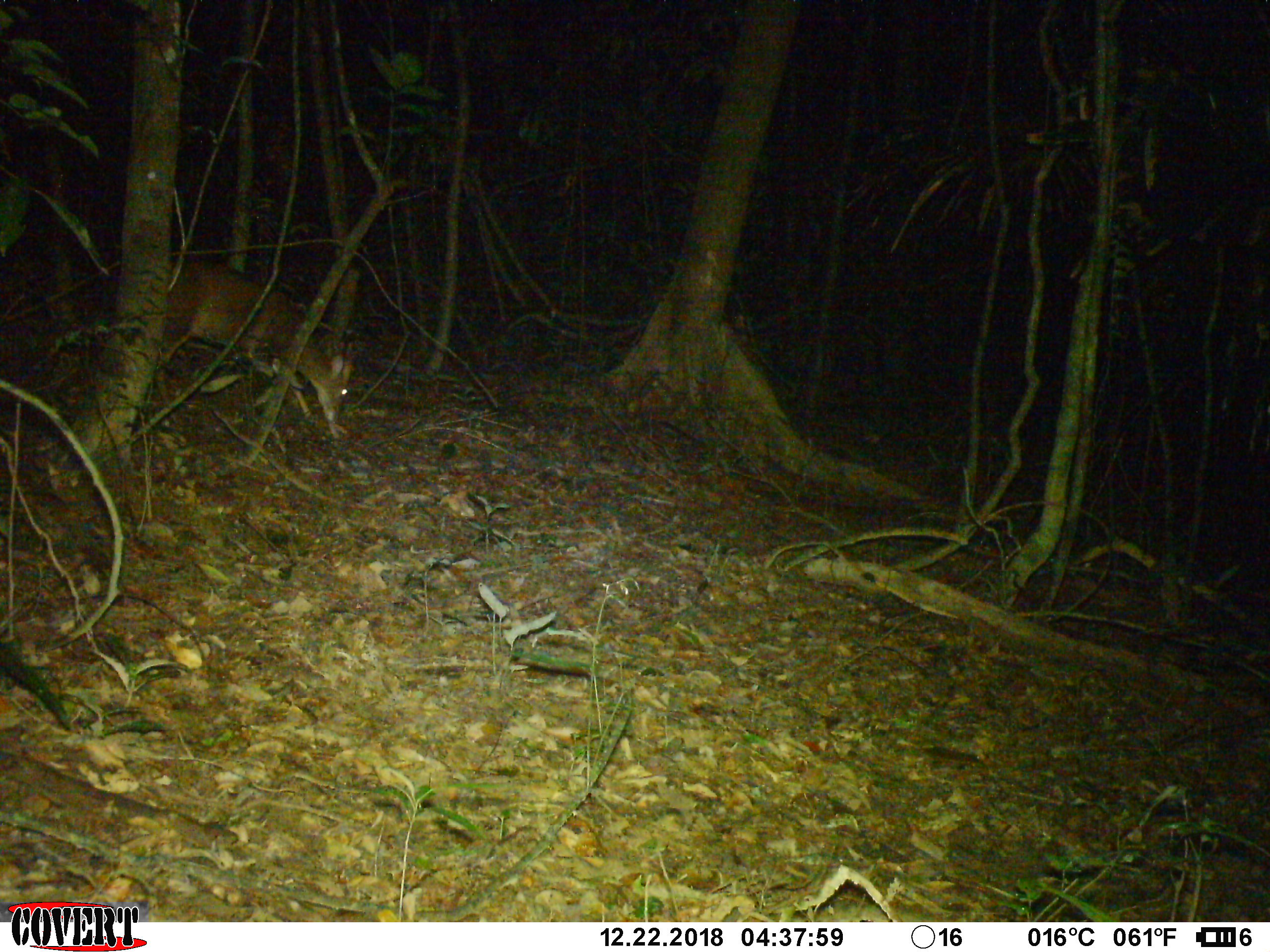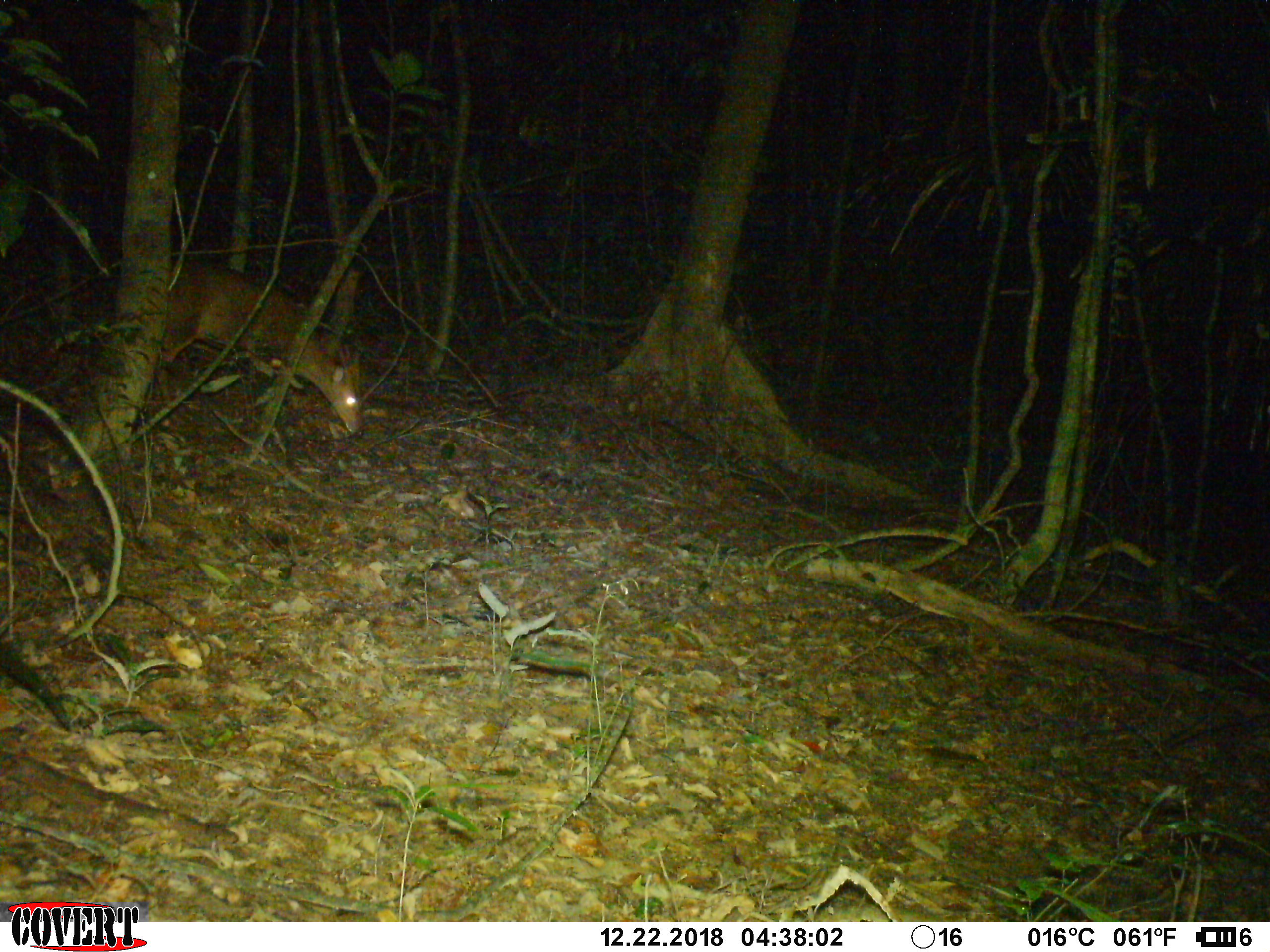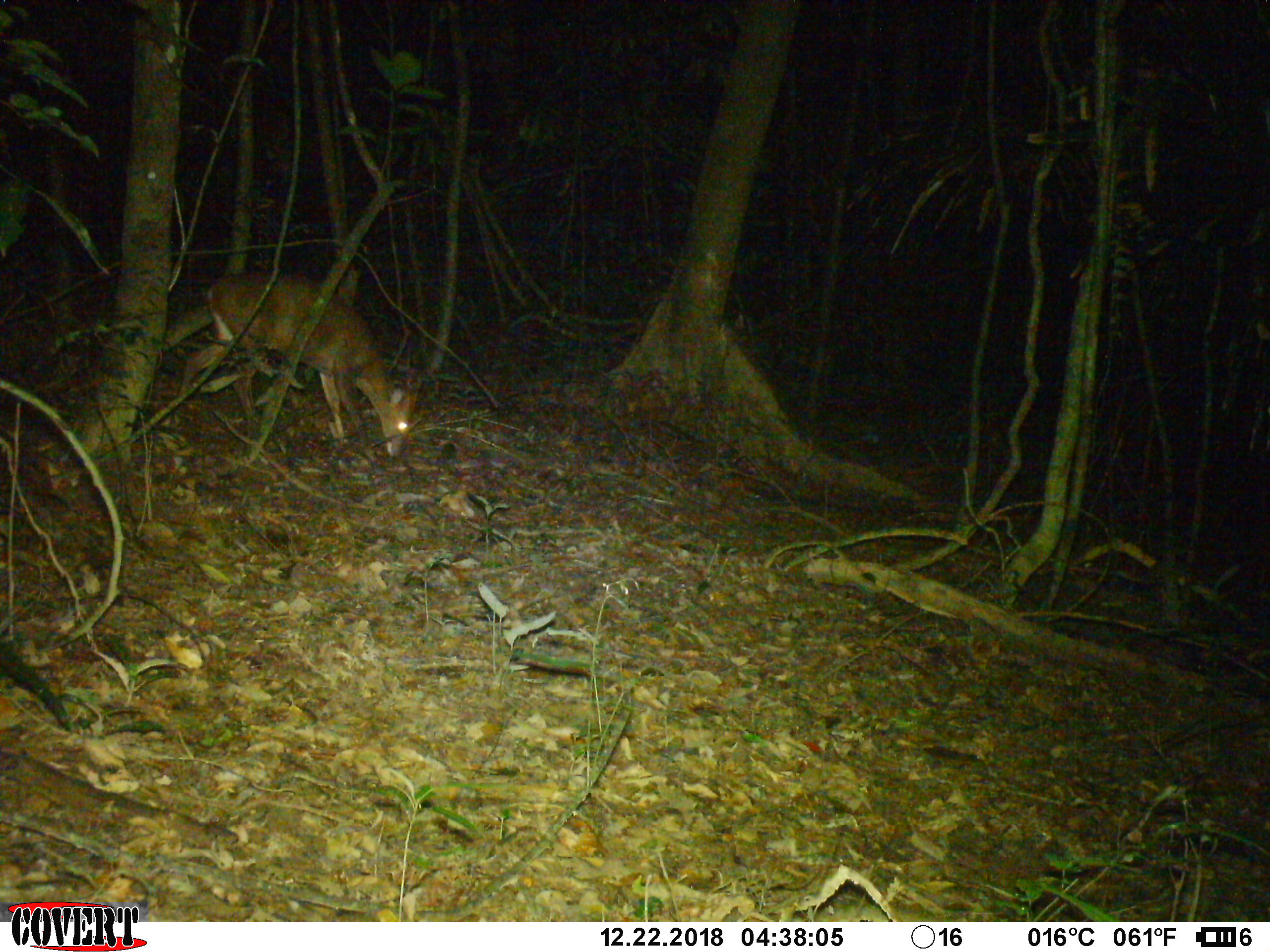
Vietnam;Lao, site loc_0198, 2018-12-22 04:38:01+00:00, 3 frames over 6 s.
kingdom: Animalia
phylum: Chordata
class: Mammalia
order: Artiodactyla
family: Cervidae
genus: Muntiacus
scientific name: Muntiacus vuquangensis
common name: large-antlered muntjac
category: large antlered muntjac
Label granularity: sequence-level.